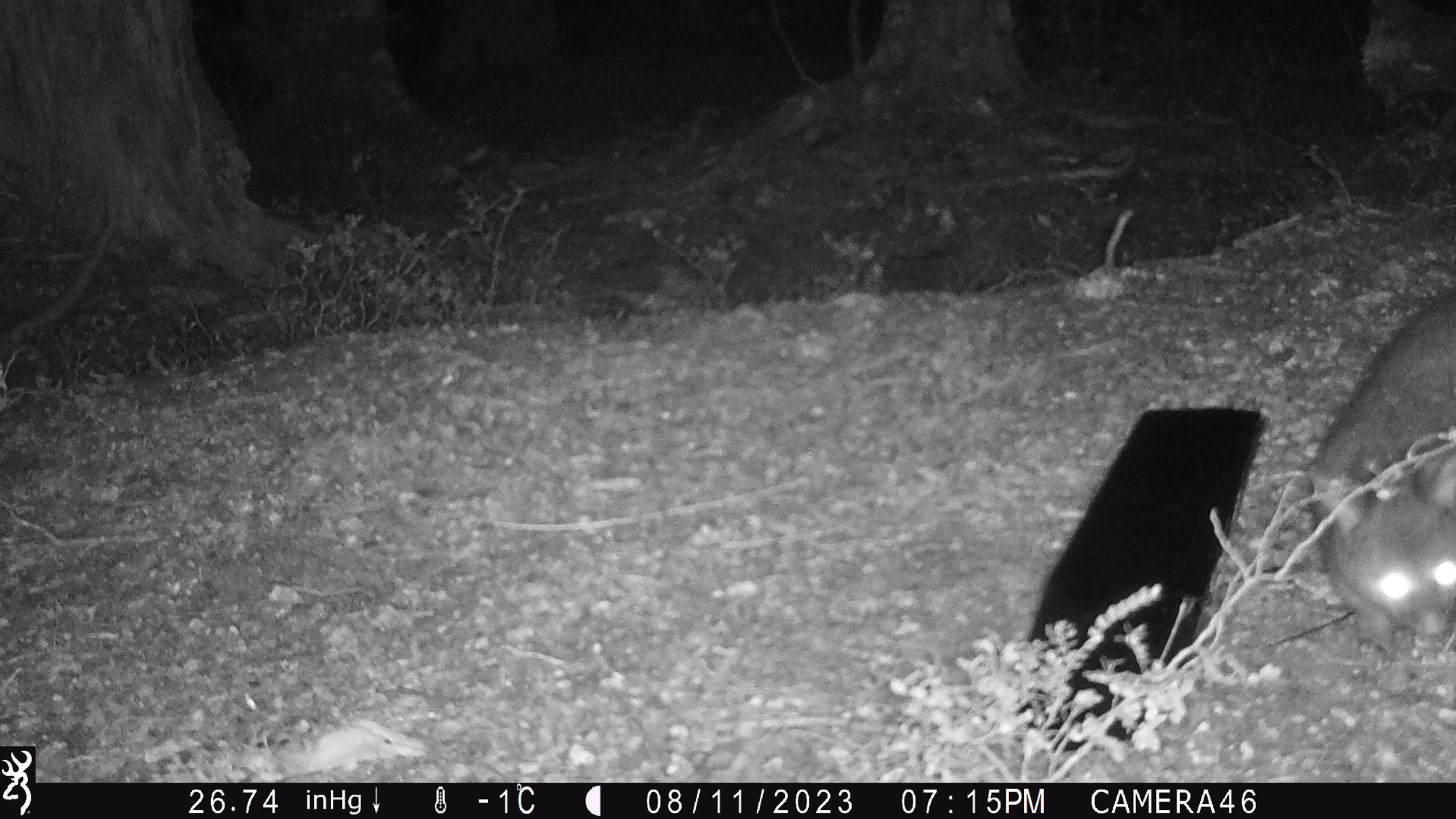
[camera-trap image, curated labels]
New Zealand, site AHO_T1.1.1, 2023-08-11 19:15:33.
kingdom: Animalia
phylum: Chordata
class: Mammalia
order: Carnivora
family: Mustelidae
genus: Mustela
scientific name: Mustela erminea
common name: stoat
Stoat (Mustela erminea).